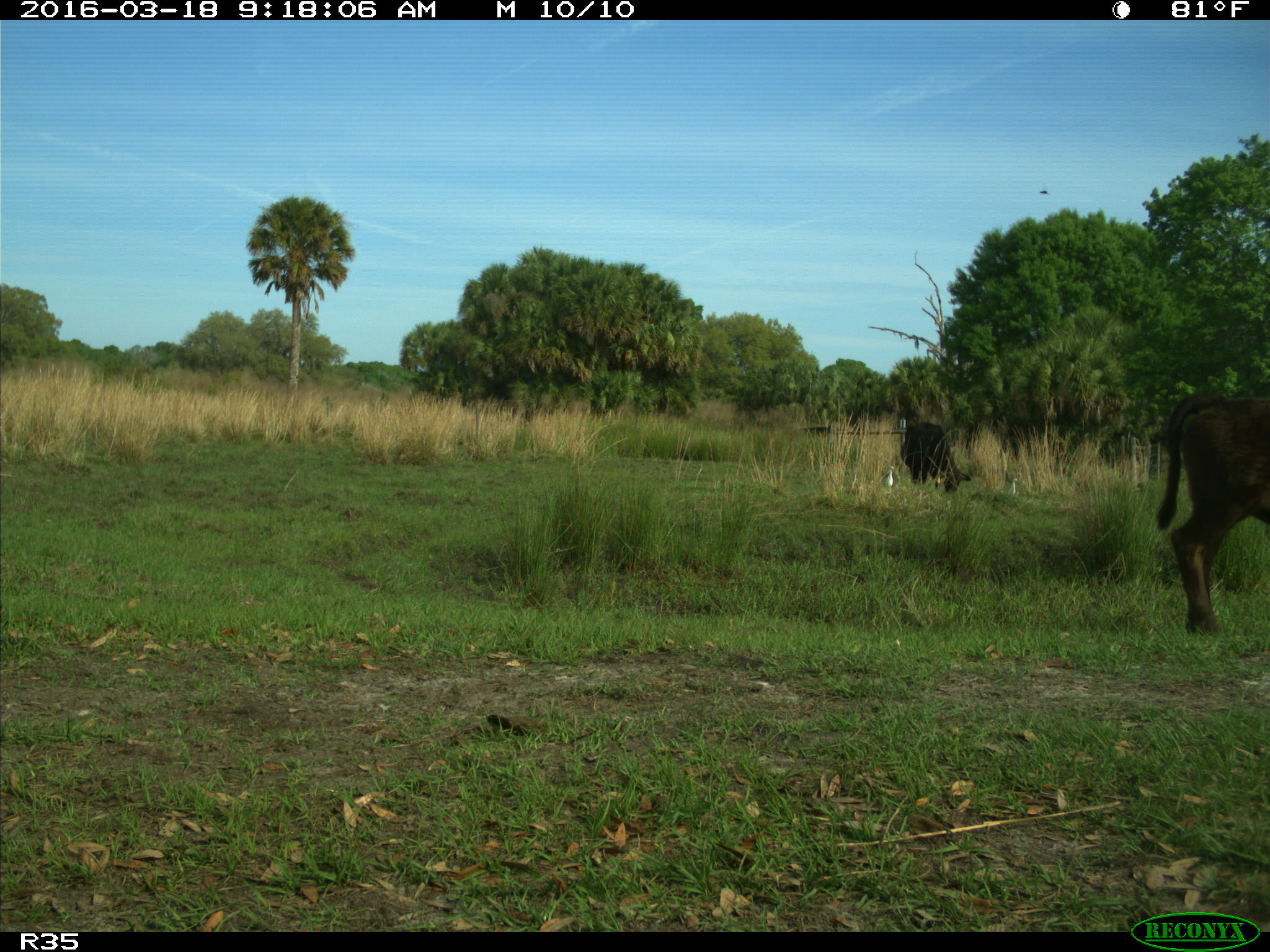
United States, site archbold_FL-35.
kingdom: Animalia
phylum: Chordata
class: Mammalia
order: Artiodactyla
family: Bovidae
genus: Bos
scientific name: Bos taurus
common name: domestic cow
Bos taurus (domestic cow).